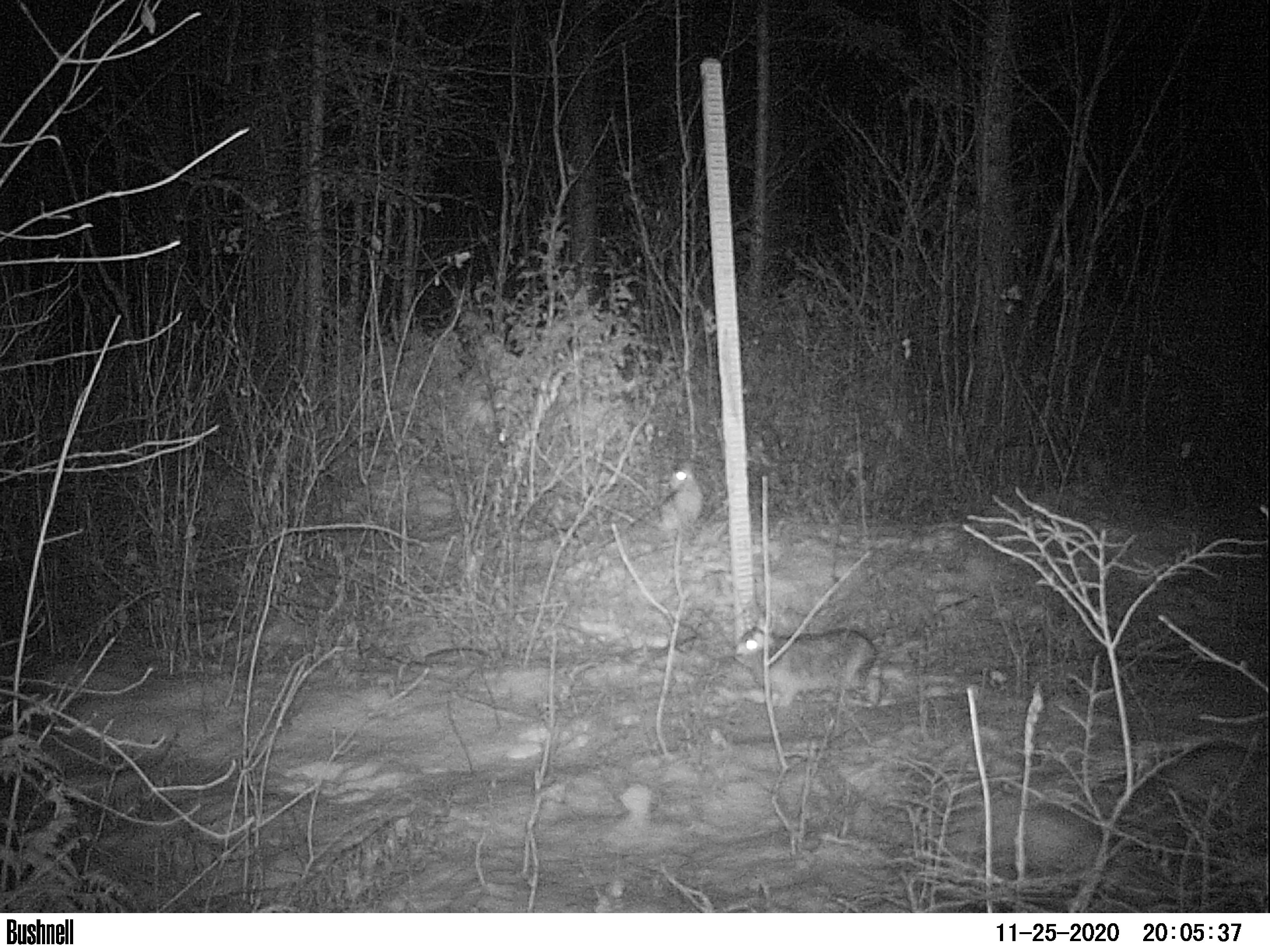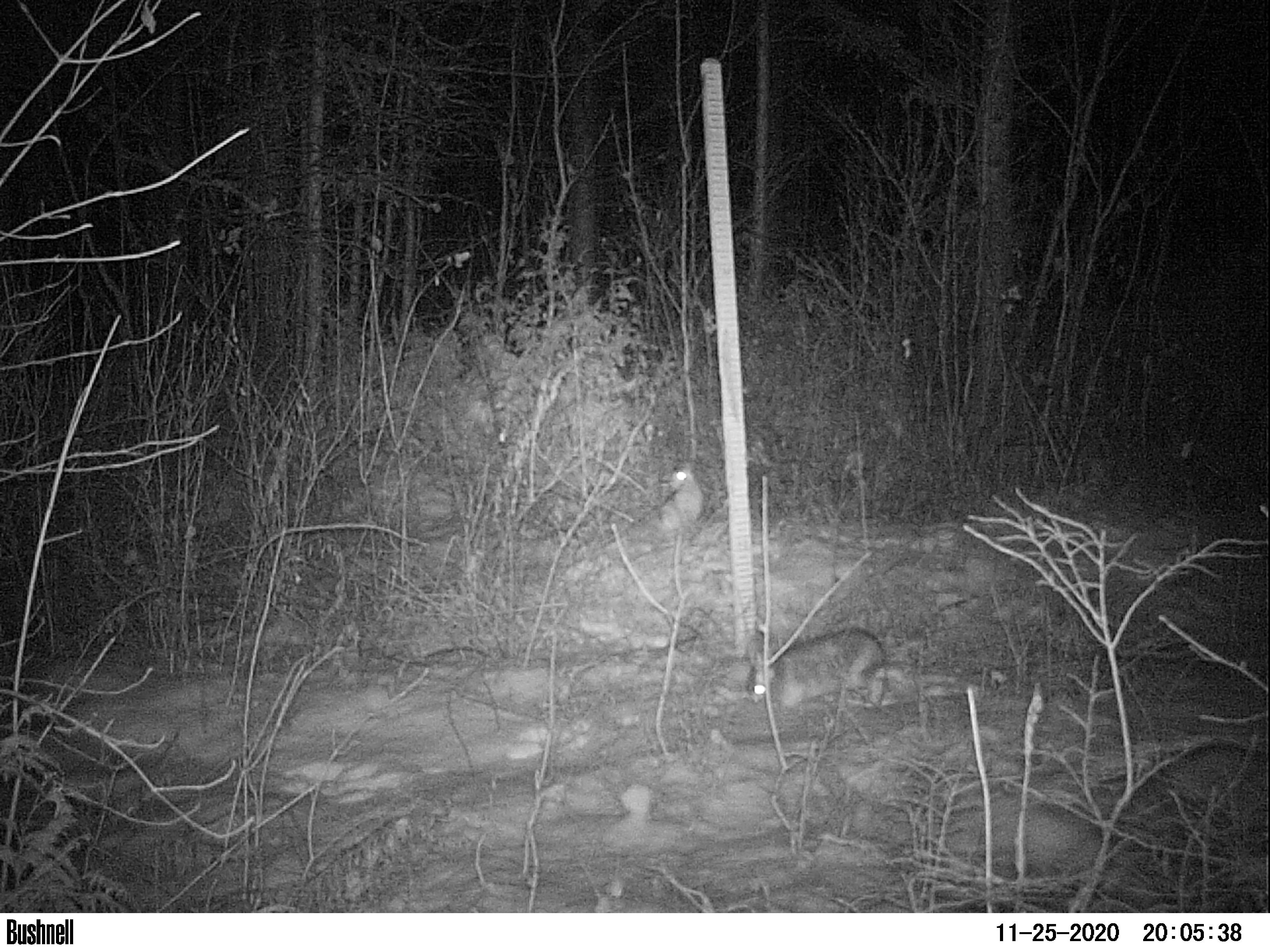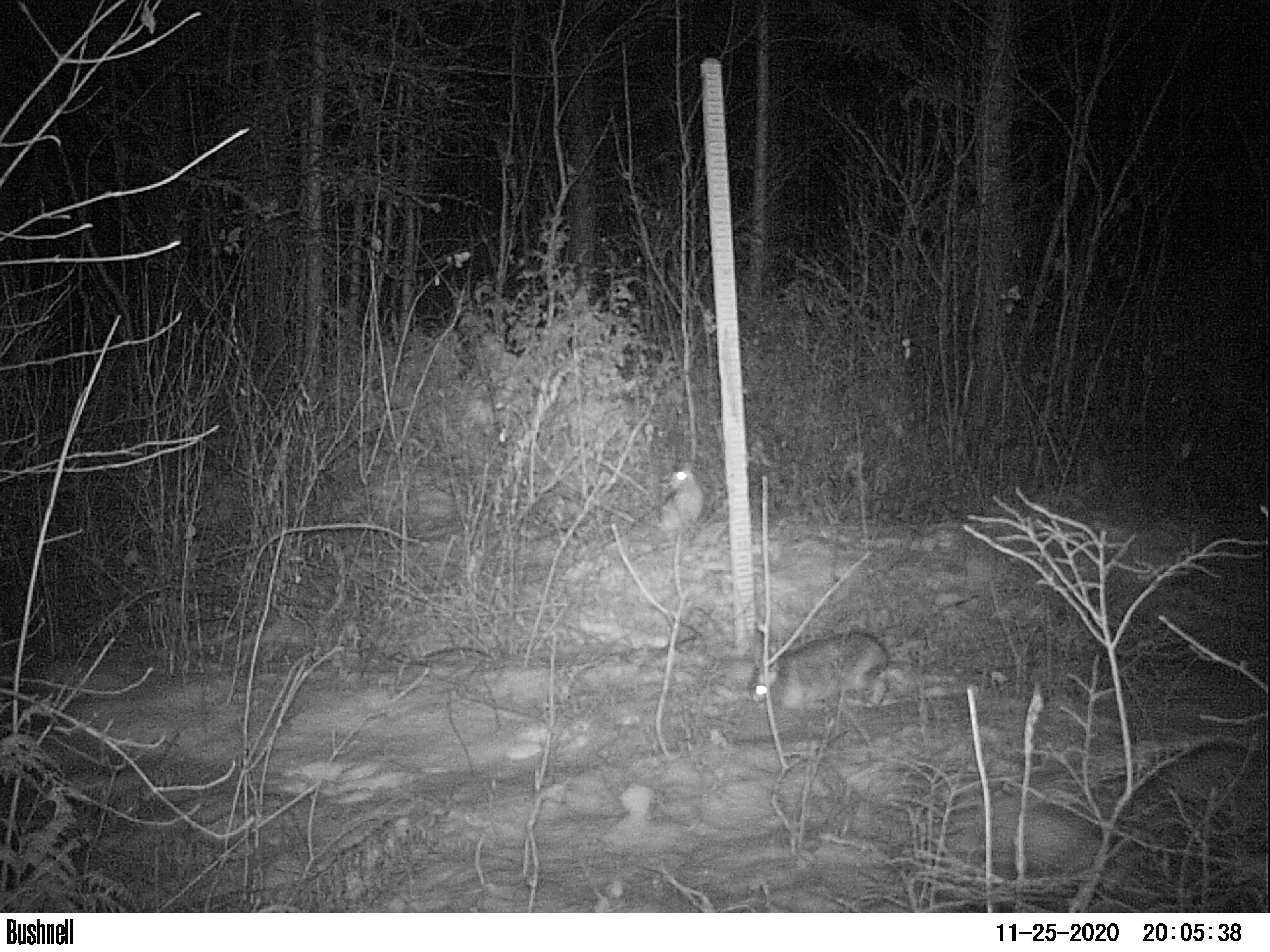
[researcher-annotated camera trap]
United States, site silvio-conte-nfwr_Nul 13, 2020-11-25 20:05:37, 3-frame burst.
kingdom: Animalia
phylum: Chordata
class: Mammalia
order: Lagomorpha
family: Leporidae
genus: Lepus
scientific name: Lepus americanus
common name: snowshoe hare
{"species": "snowshoe hare (Lepus americanus)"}